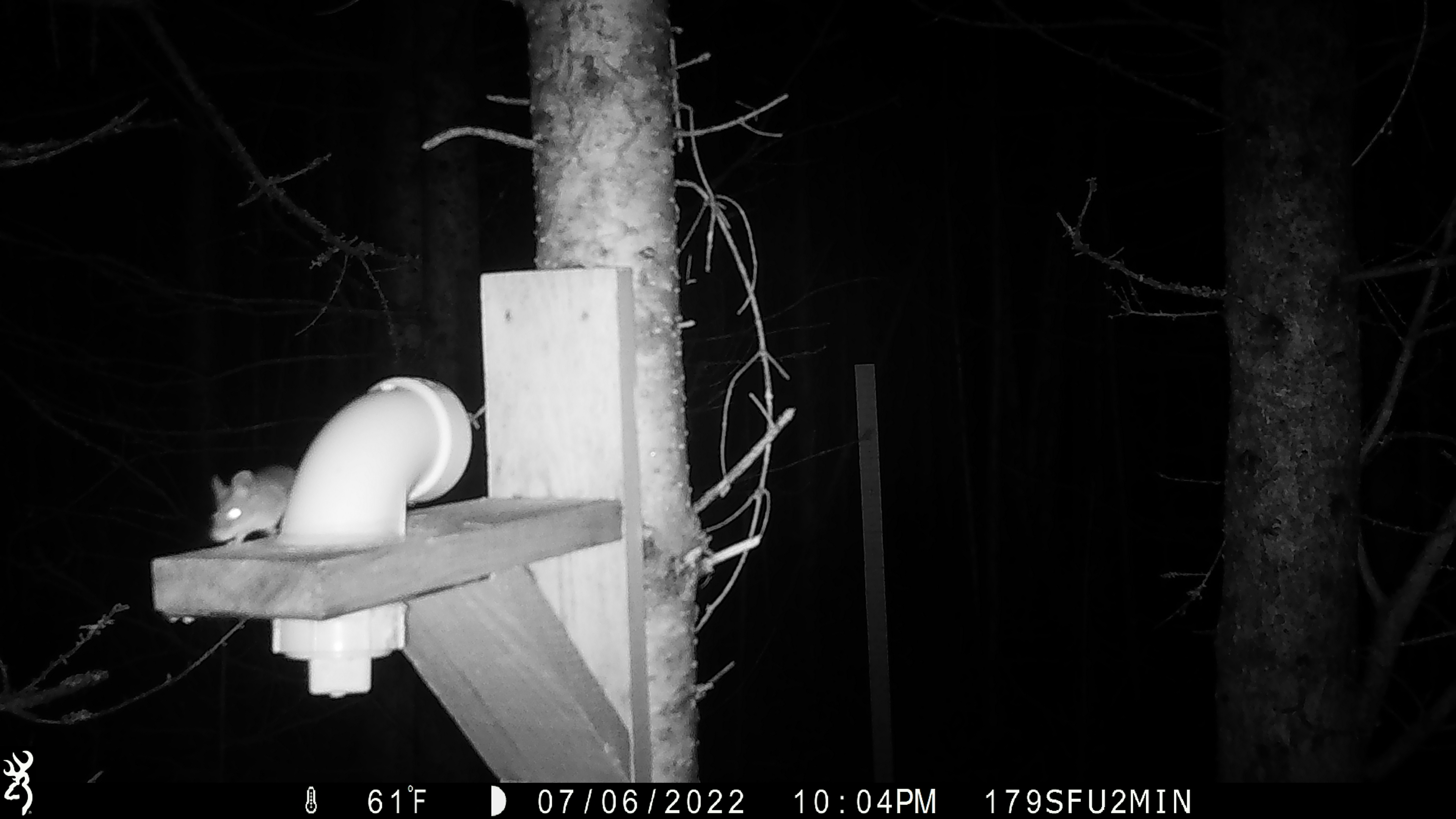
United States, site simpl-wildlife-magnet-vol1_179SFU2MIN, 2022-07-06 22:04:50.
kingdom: Animalia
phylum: Chordata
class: Mammalia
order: Rodentia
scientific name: Rodentia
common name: mouse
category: mouse sp.